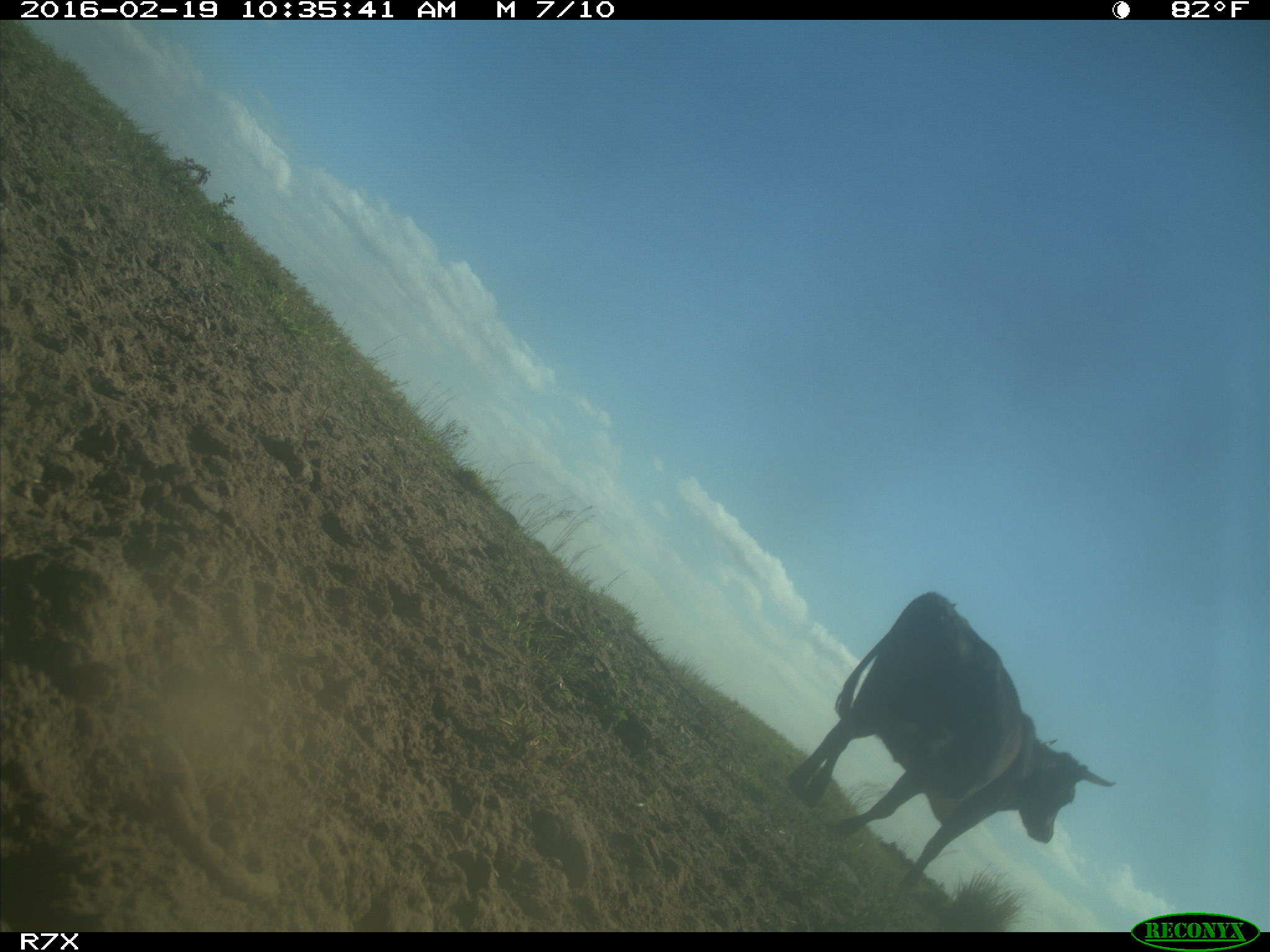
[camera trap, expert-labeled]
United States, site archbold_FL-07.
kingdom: Animalia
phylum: Chordata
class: Mammalia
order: Artiodactyla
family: Bovidae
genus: Bos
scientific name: Bos taurus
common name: domestic cow